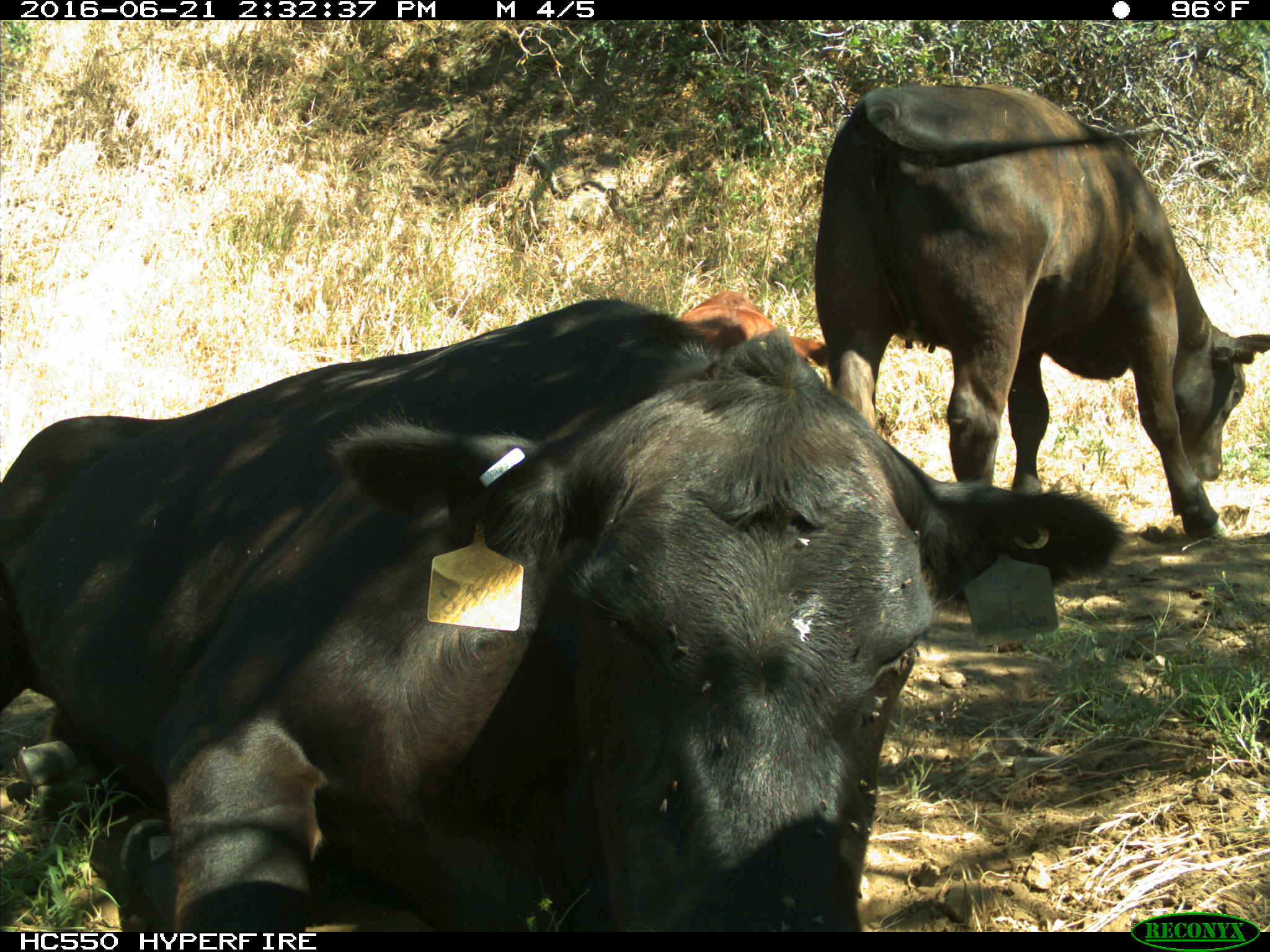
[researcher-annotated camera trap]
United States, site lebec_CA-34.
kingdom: Animalia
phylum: Chordata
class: Mammalia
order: Artiodactyla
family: Bovidae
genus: Bos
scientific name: Bos taurus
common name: domestic cow